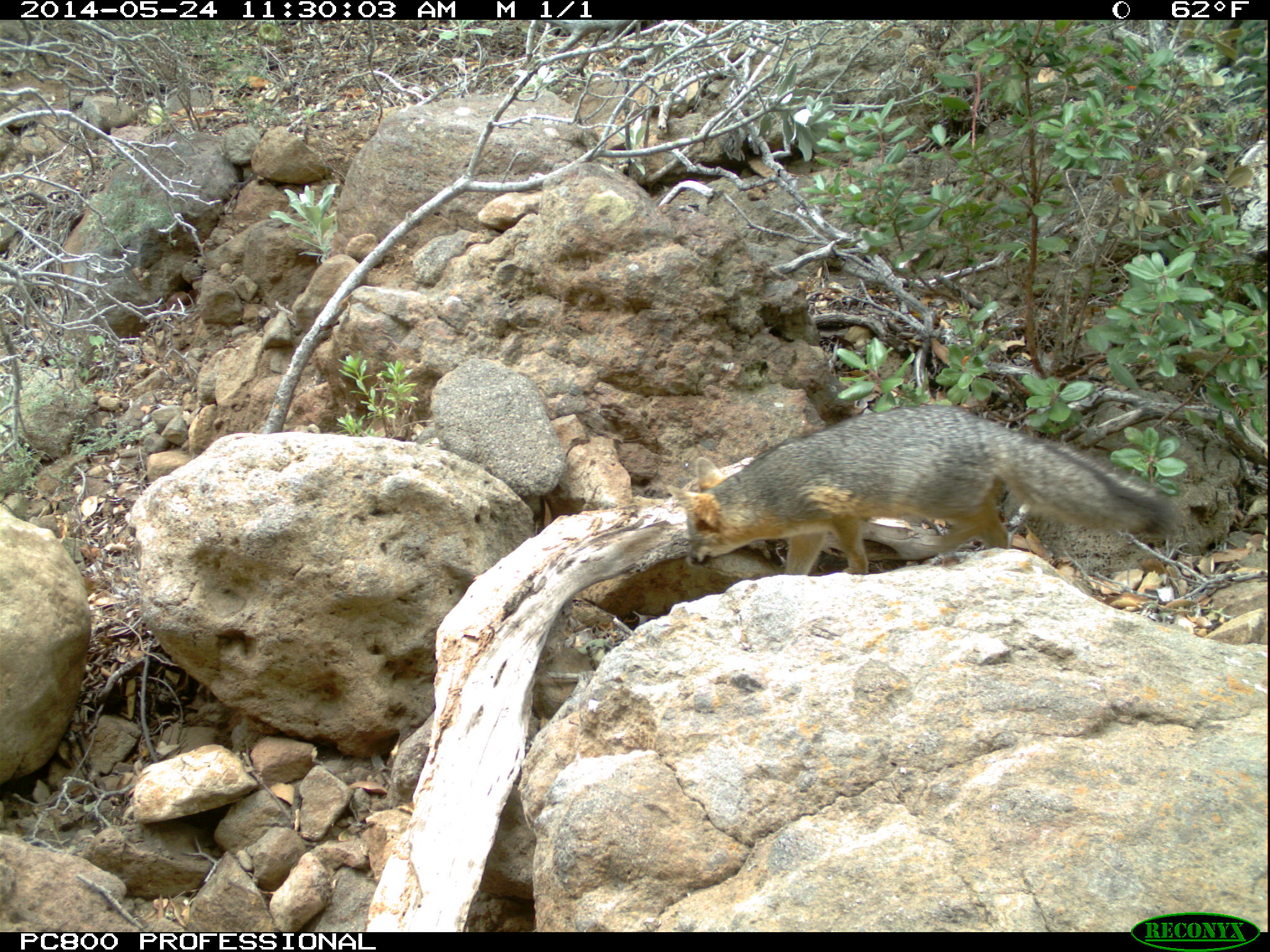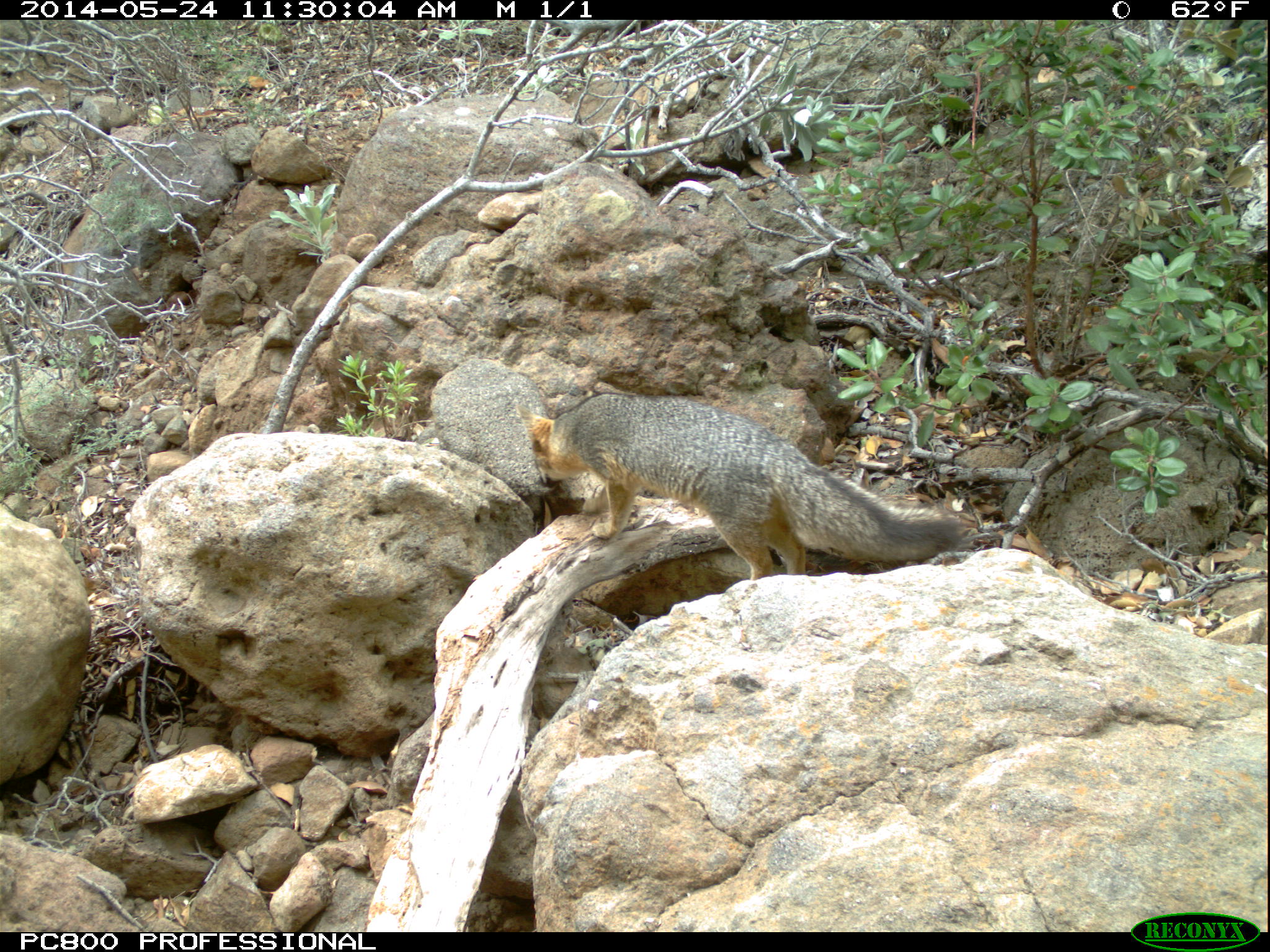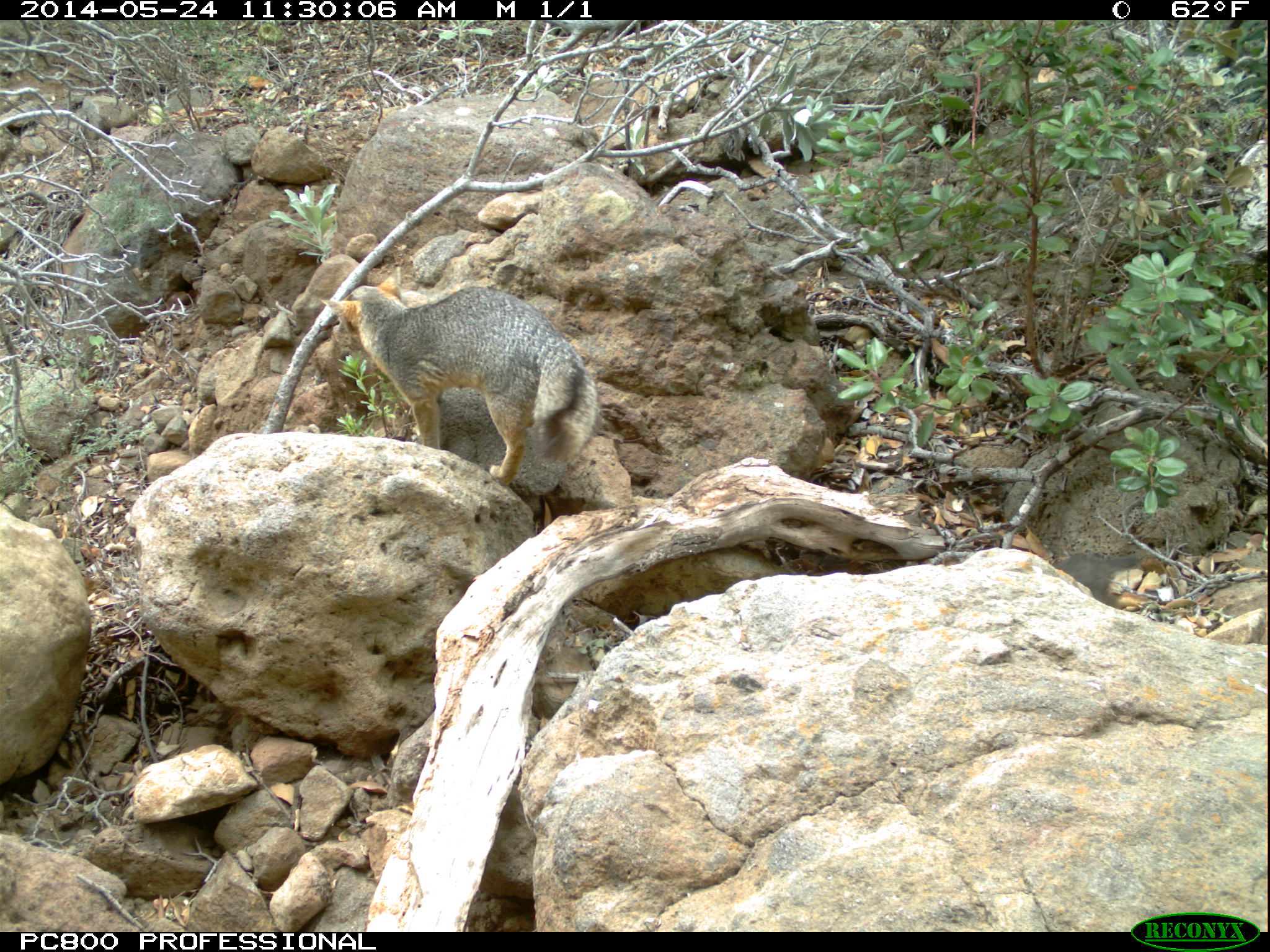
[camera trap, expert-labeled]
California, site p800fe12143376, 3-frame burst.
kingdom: Animalia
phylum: Chordata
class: Mammalia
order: Carnivora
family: Canidae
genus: Urocyon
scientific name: Urocyon littoralis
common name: island fox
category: fox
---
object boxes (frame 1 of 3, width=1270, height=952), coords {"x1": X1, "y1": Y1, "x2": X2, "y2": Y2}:
fox: {"x1": 667, "y1": 402, "x2": 1174, "y2": 574}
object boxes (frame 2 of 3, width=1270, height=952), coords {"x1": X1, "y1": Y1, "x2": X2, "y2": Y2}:
fox: {"x1": 517, "y1": 392, "x2": 962, "y2": 580}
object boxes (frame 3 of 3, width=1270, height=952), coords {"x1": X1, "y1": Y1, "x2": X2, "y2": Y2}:
fox: {"x1": 320, "y1": 263, "x2": 600, "y2": 487}; {"x1": 1050, "y1": 552, "x2": 1140, "y2": 607}